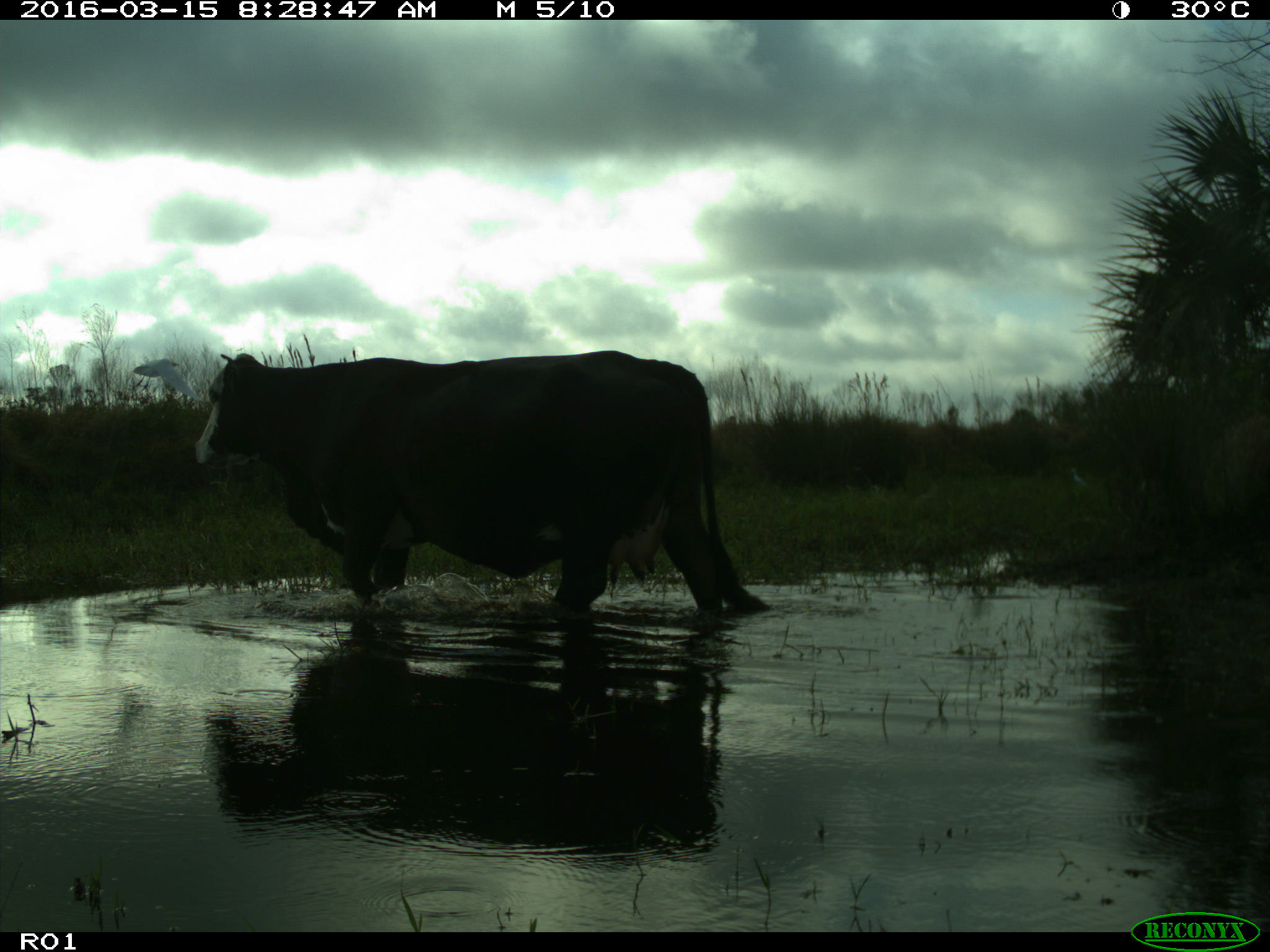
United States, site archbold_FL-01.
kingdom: Animalia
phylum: Chordata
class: Mammalia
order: Artiodactyla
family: Bovidae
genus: Bos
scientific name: Bos taurus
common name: domestic cow